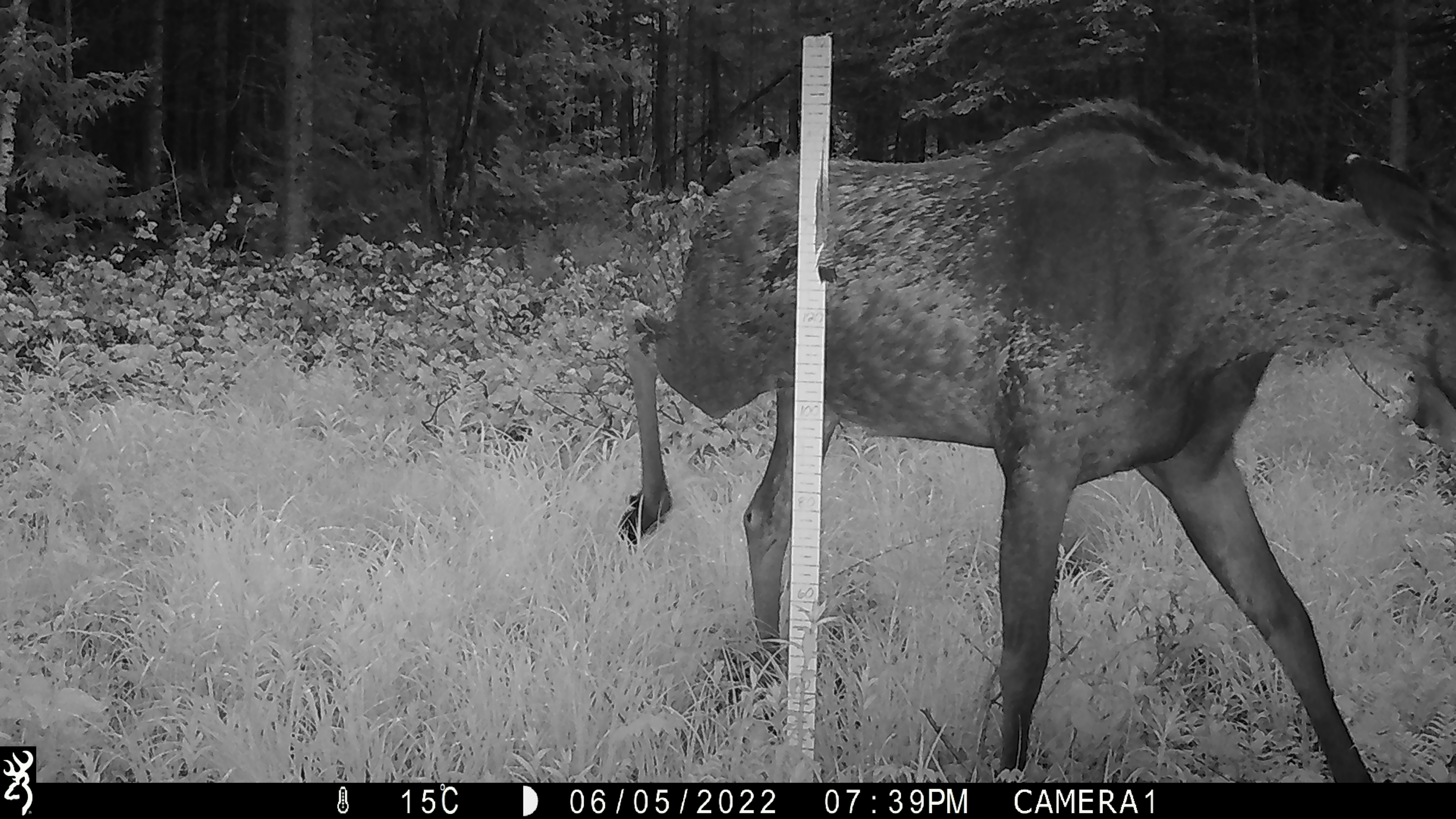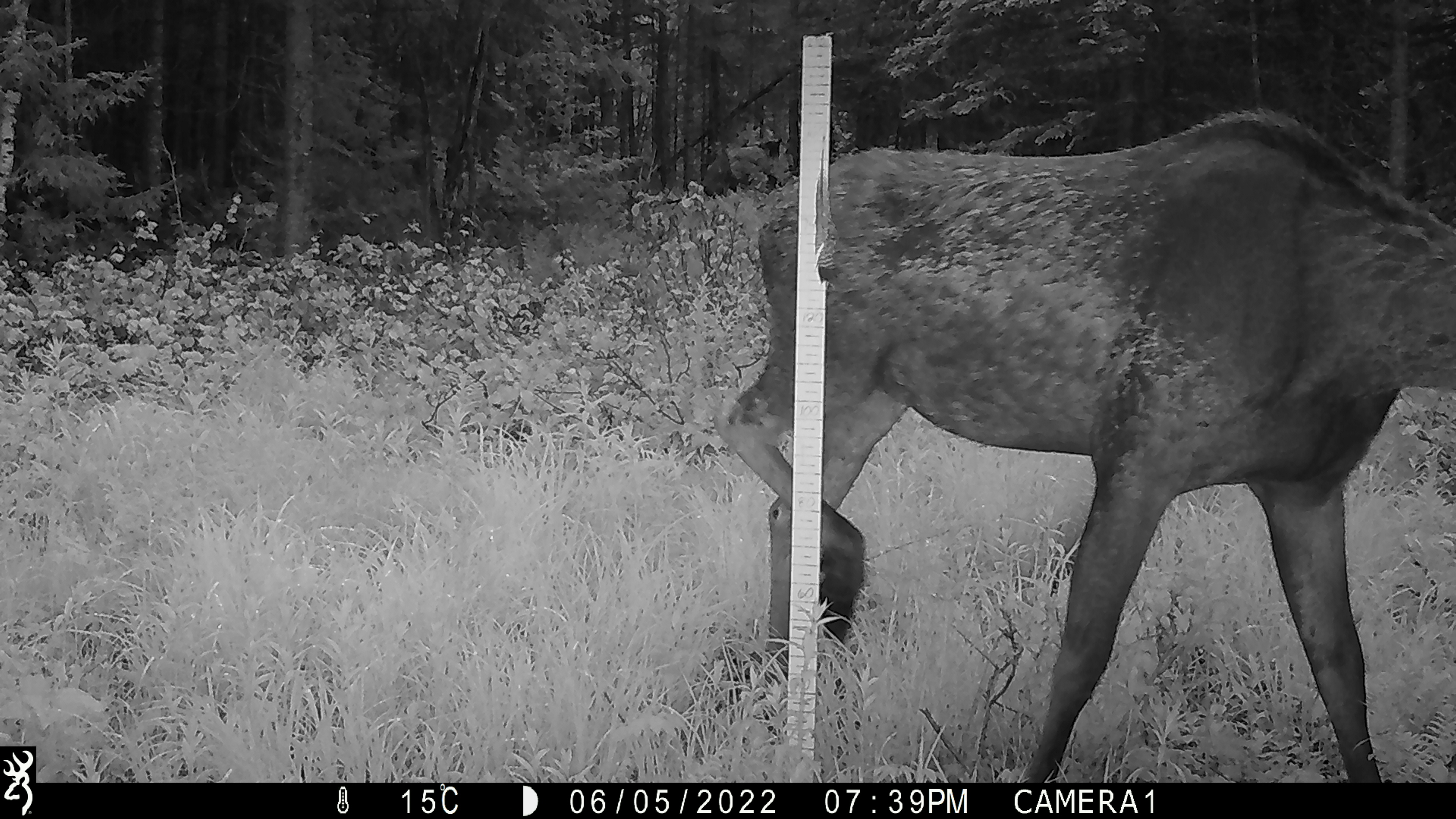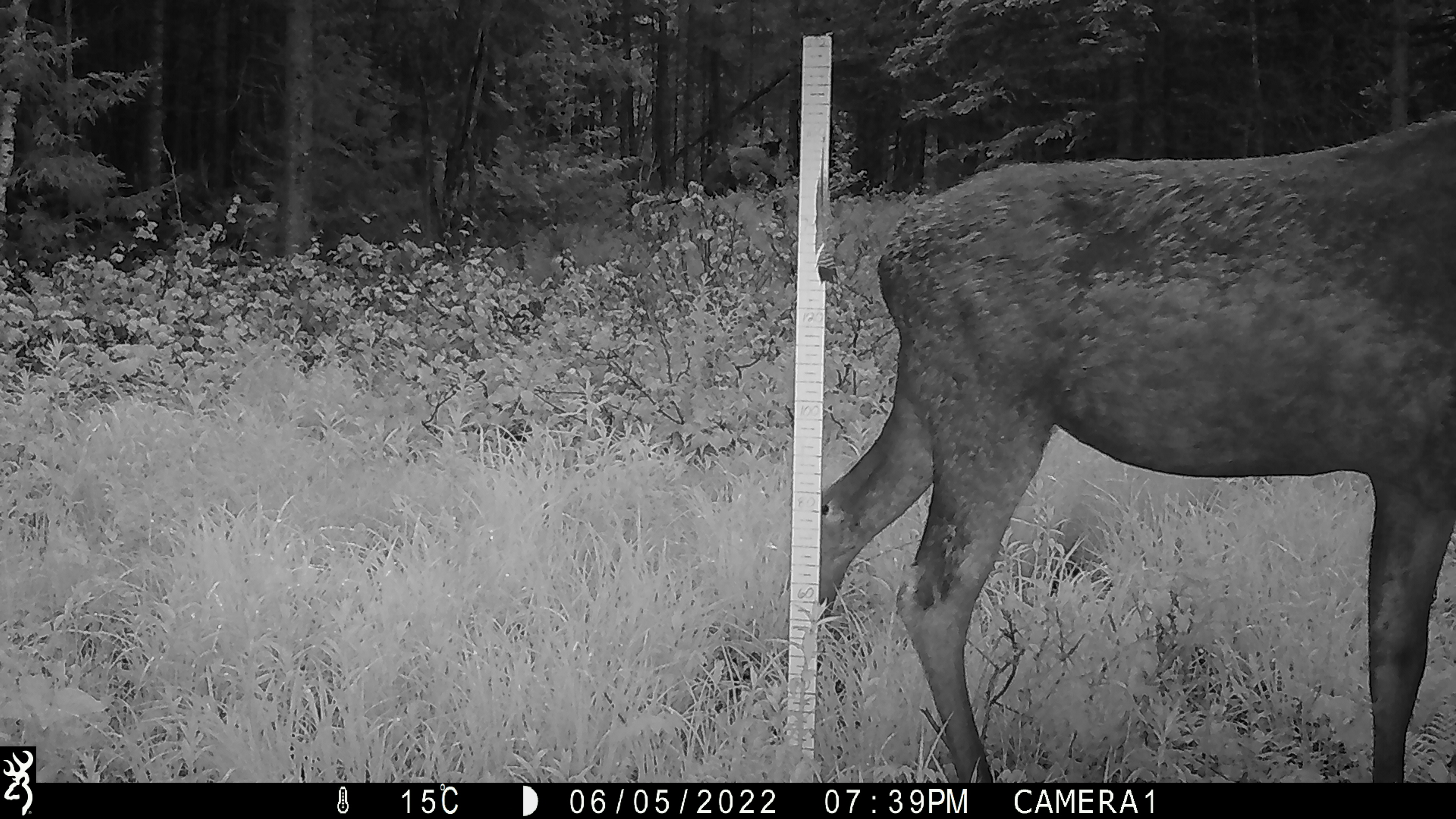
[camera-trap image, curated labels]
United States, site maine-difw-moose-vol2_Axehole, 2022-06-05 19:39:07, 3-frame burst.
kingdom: Animalia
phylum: Chordata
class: Mammalia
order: Artiodactyla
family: Cervidae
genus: Alces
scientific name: Alces alces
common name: moose